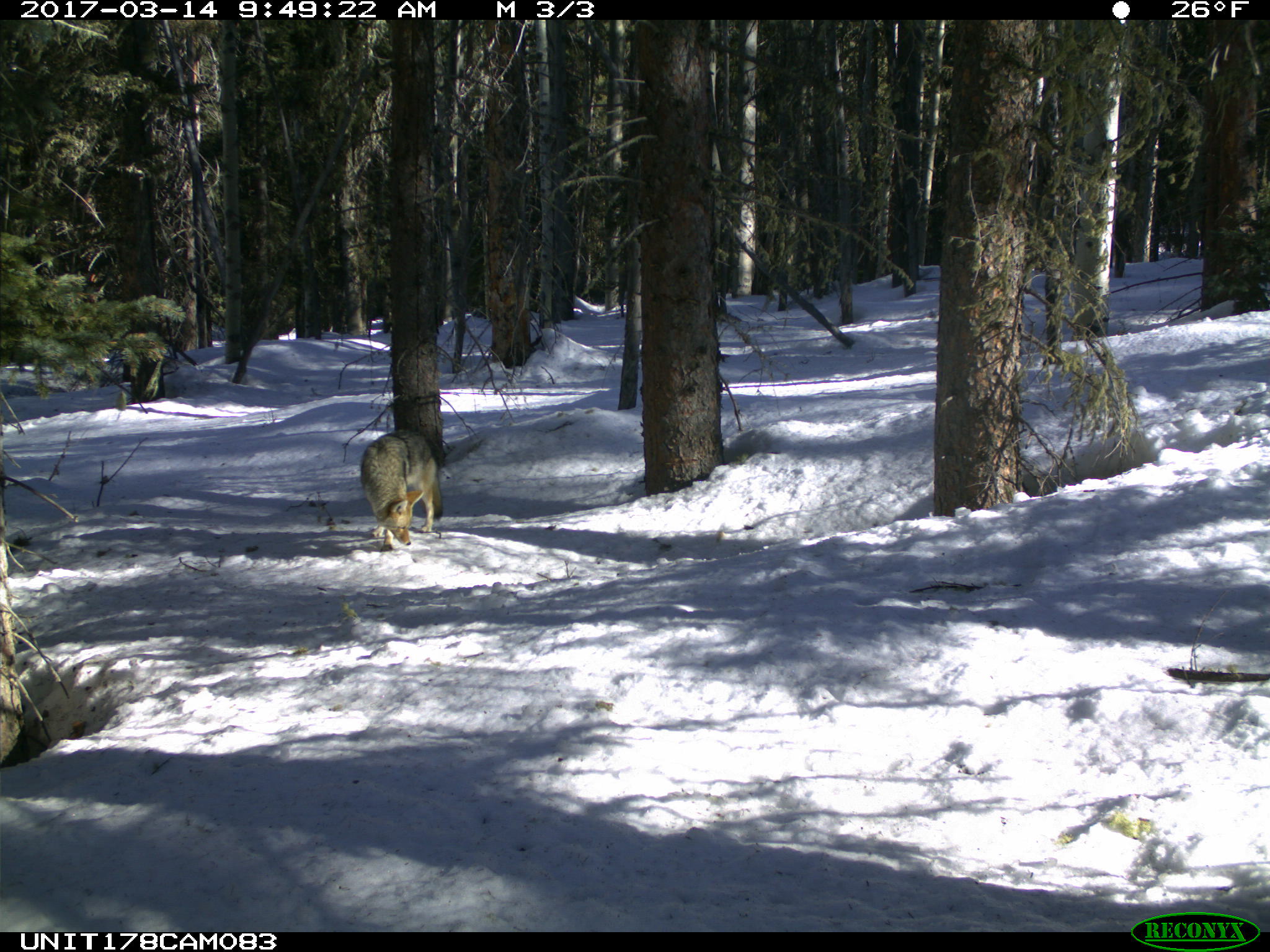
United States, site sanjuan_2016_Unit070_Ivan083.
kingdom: Animalia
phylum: Chordata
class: Mammalia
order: Carnivora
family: Canidae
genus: Canis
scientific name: Canis latrans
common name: coyote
Canis latrans (coyote).